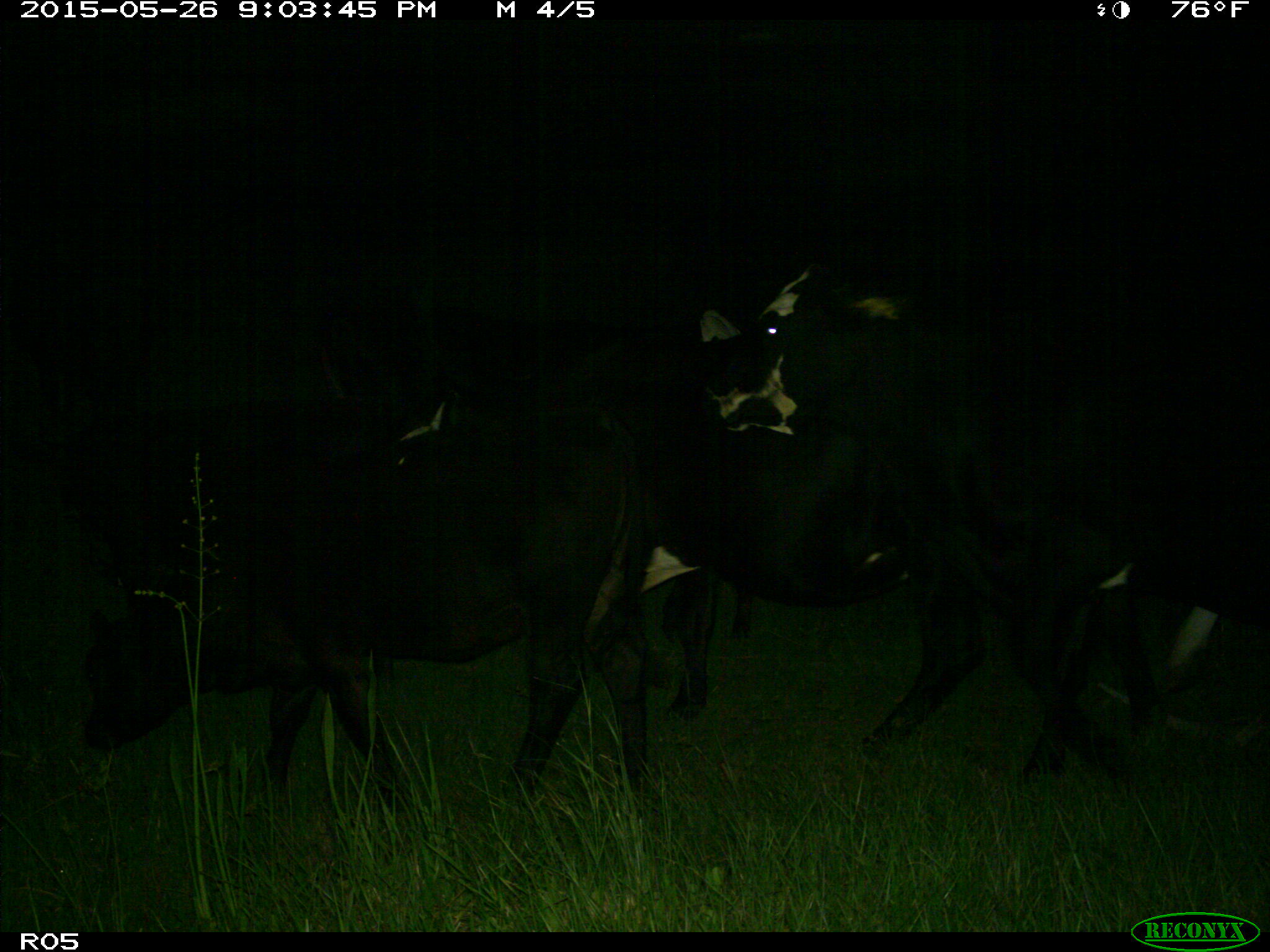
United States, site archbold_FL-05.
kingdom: Animalia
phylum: Chordata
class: Mammalia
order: Artiodactyla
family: Bovidae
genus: Bos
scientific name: Bos taurus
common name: domestic cow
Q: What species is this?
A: Bos taurus (domestic cow).